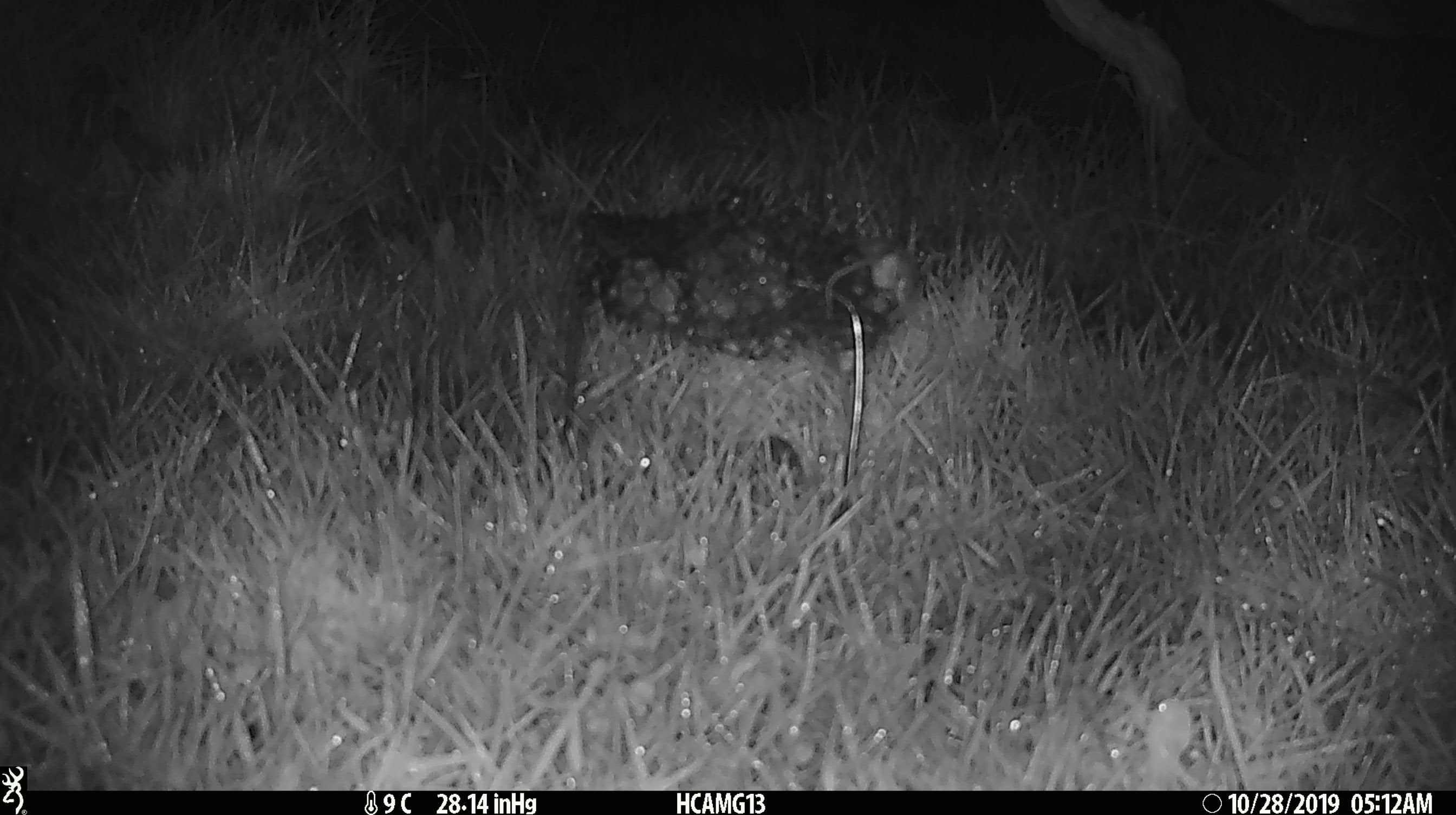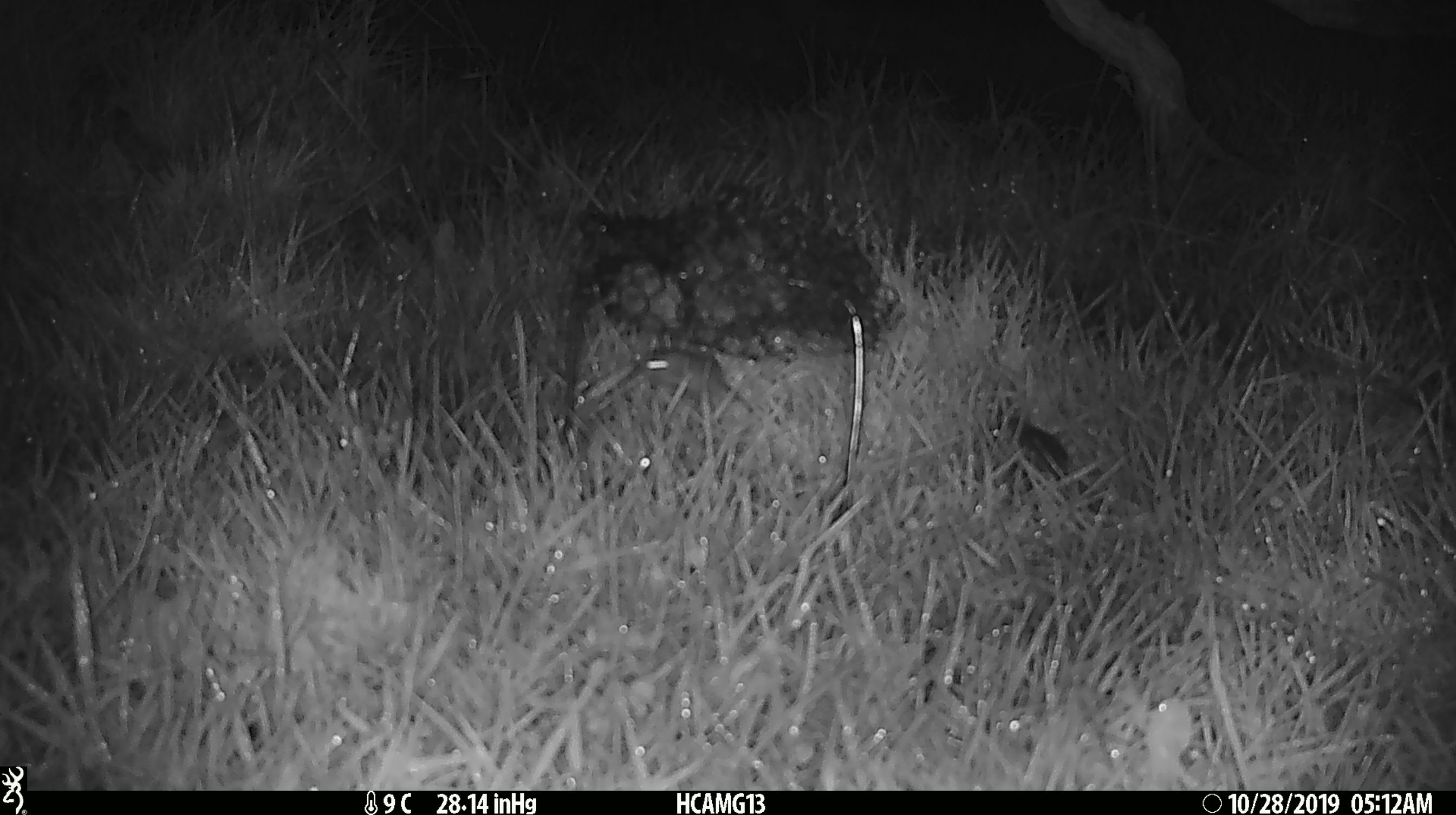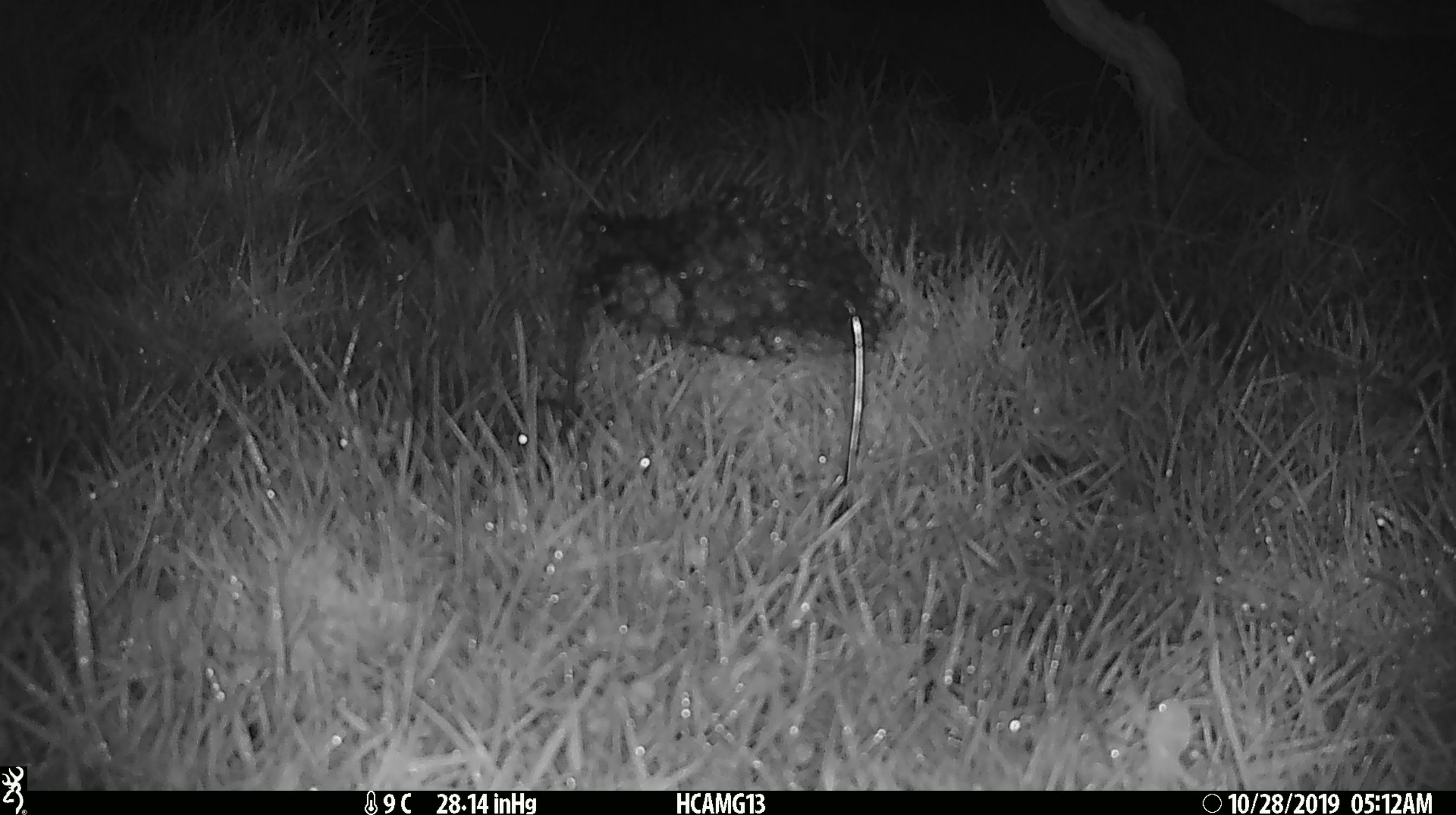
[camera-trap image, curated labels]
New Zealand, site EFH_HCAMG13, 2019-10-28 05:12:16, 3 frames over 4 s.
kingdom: Animalia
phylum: Chordata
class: Mammalia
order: Rodentia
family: Muridae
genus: Mus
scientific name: Mus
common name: mouse